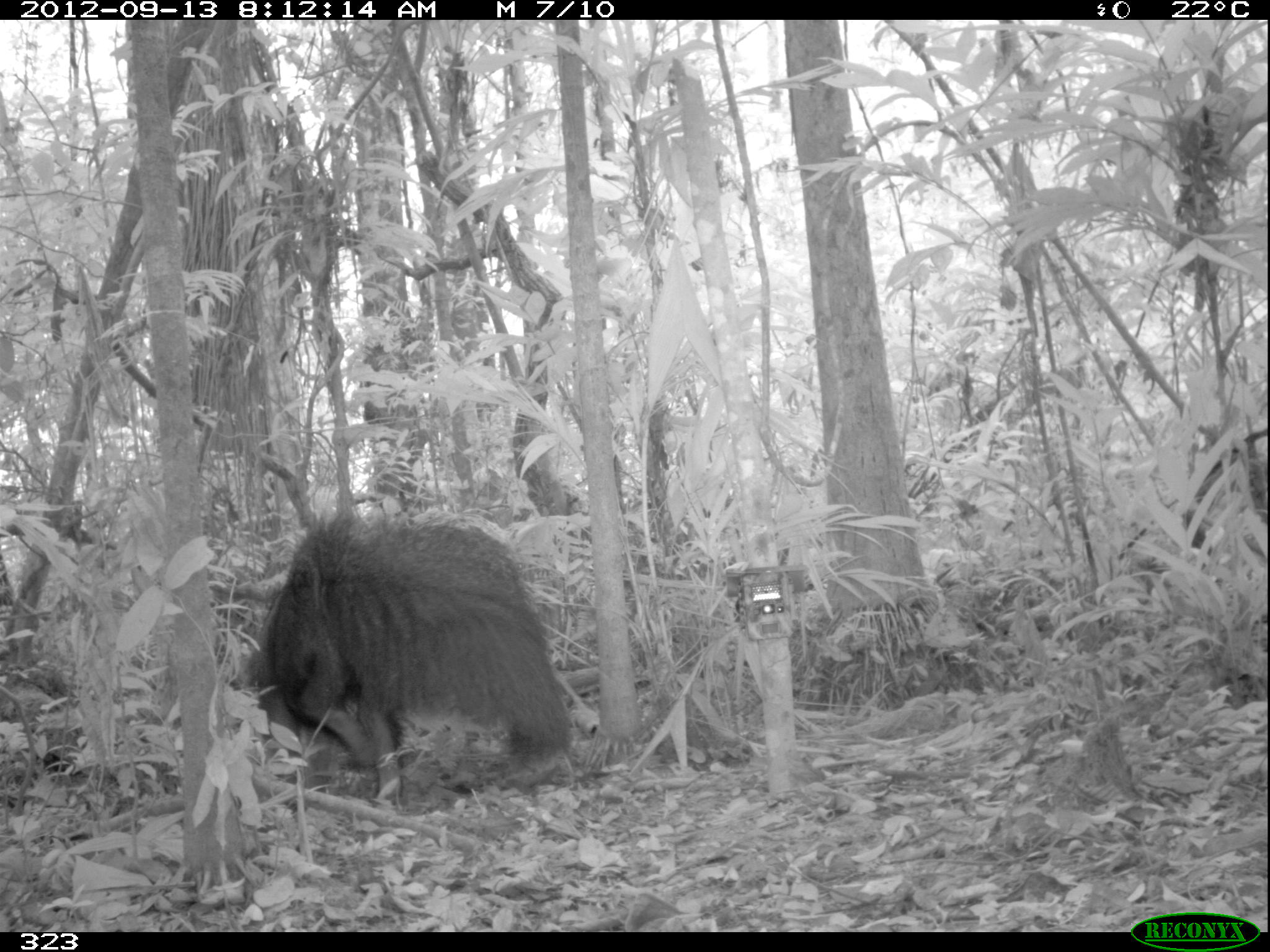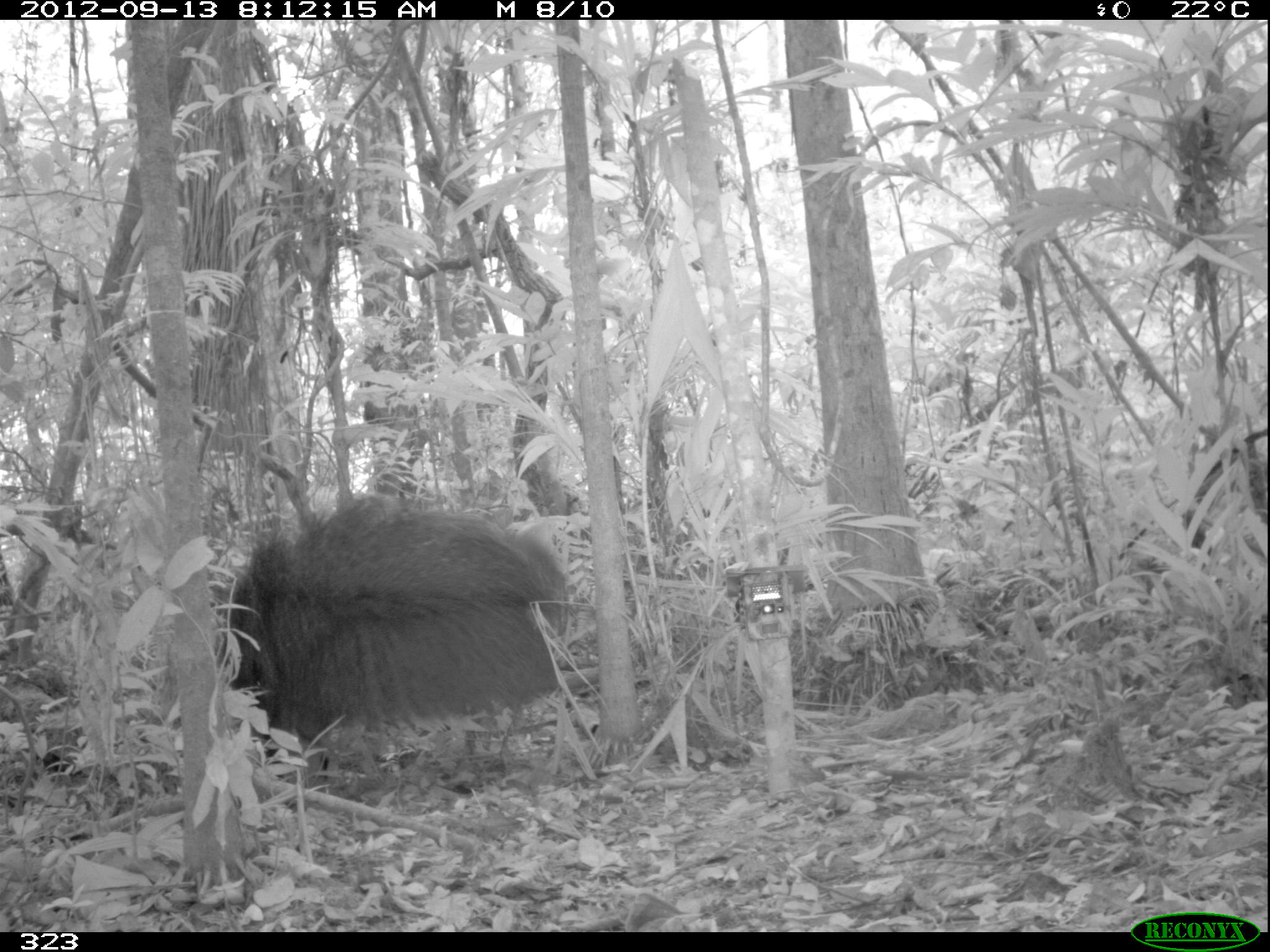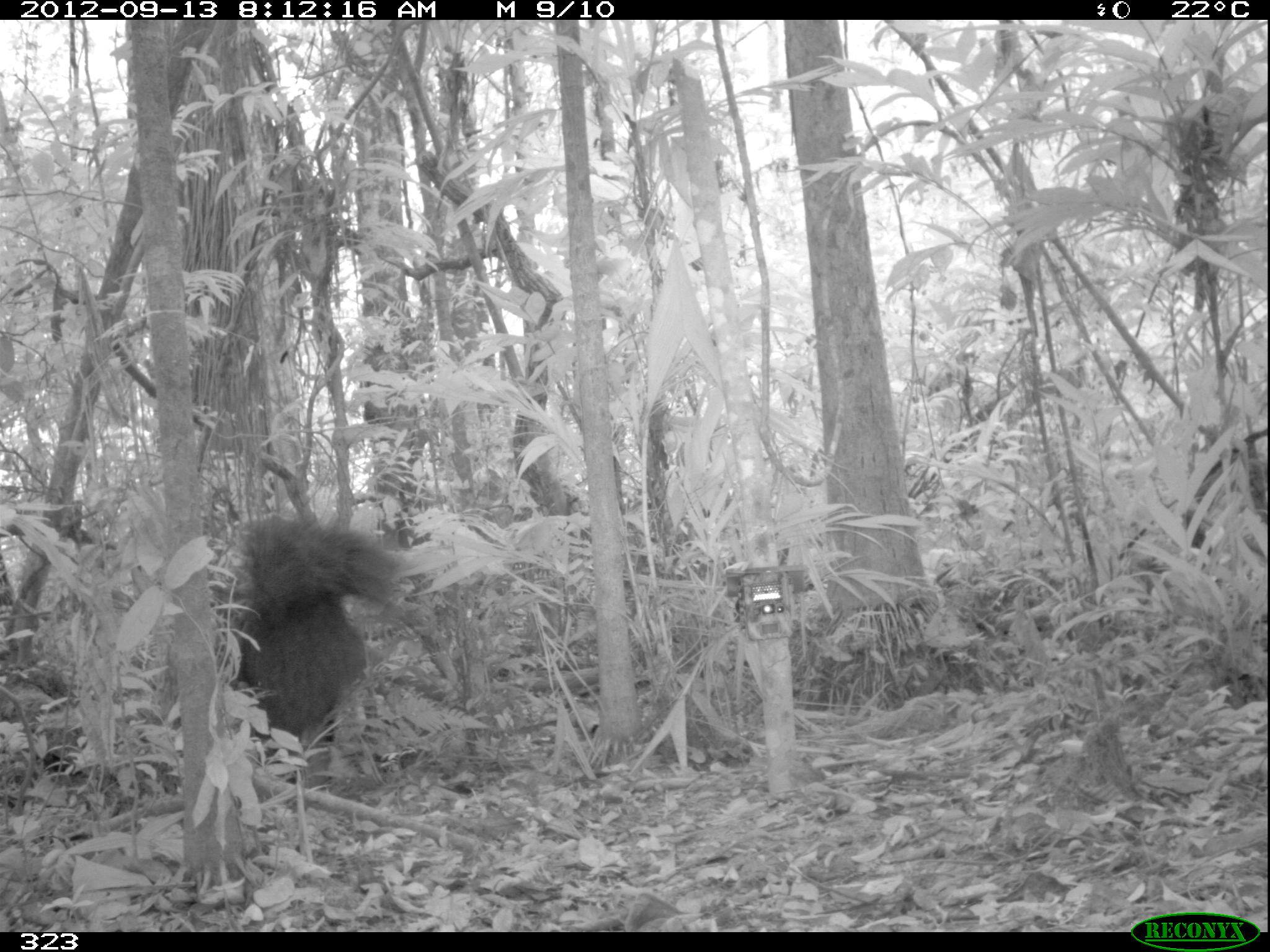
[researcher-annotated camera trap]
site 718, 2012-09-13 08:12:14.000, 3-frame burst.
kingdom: Animalia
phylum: Chordata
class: Mammalia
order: Pilosa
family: Myrmecophagidae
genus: Myrmecophaga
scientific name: Myrmecophaga tridactyla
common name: giant anteater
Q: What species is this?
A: Myrmecophaga tridactyla (giant anteater).